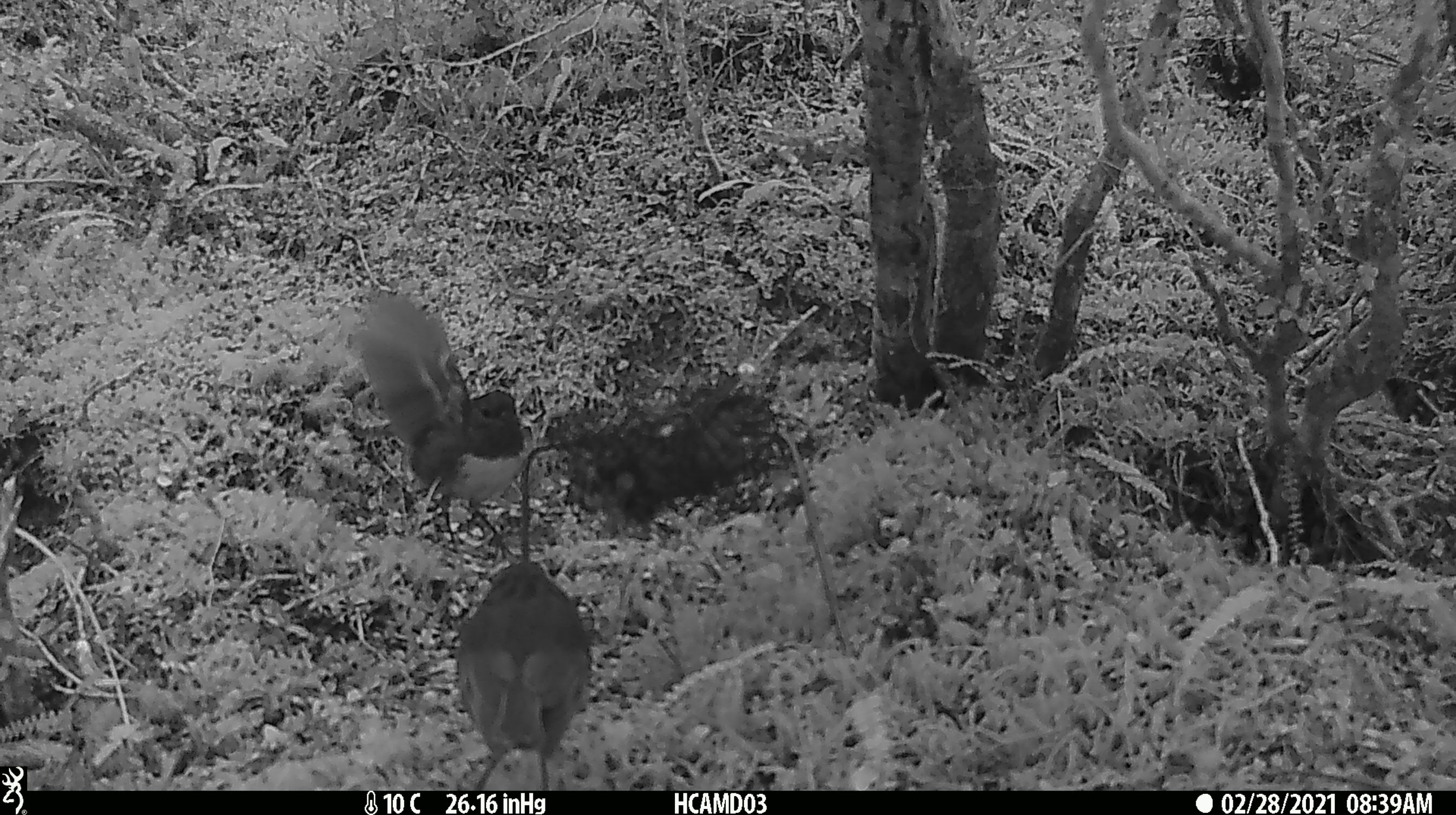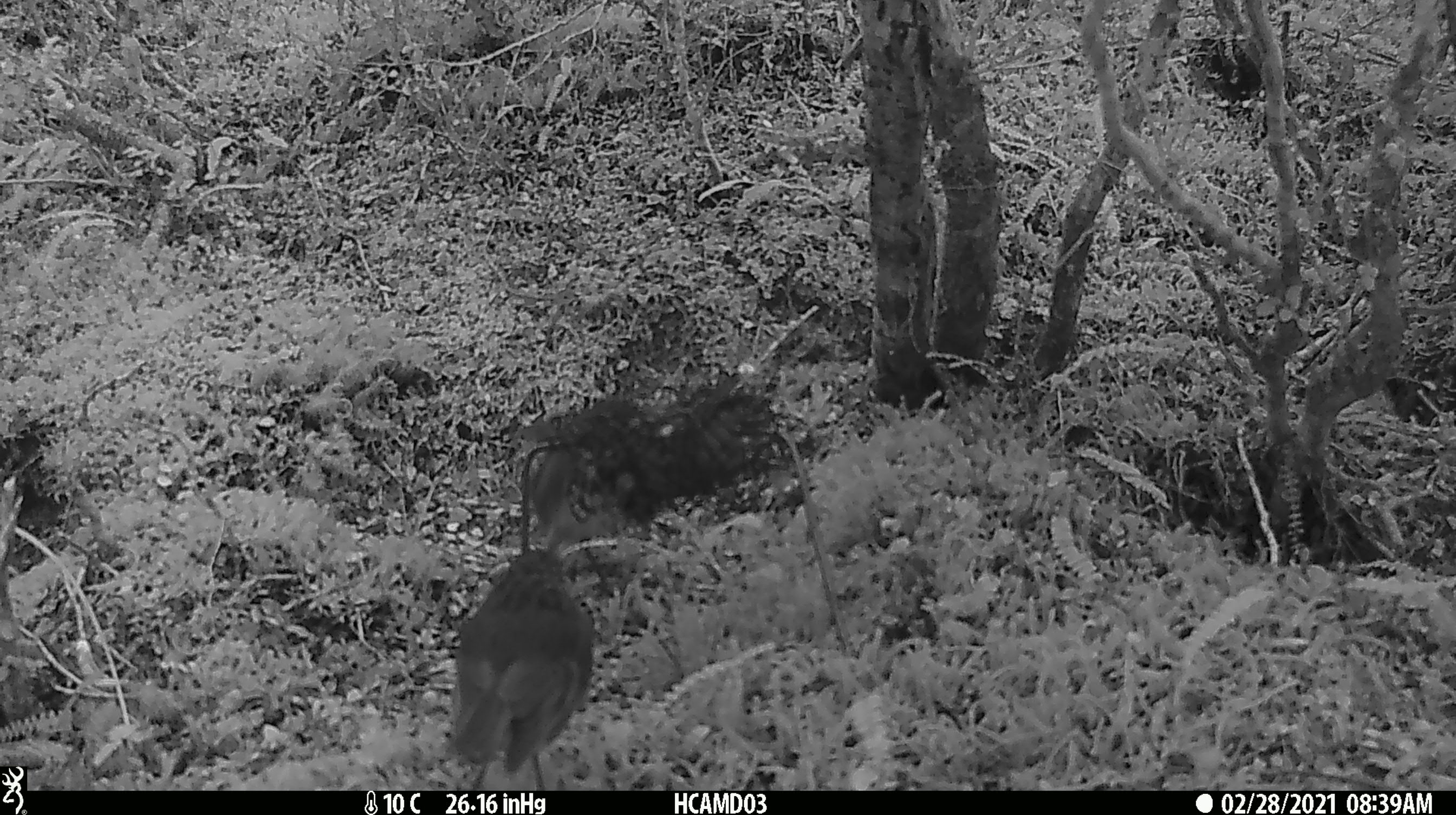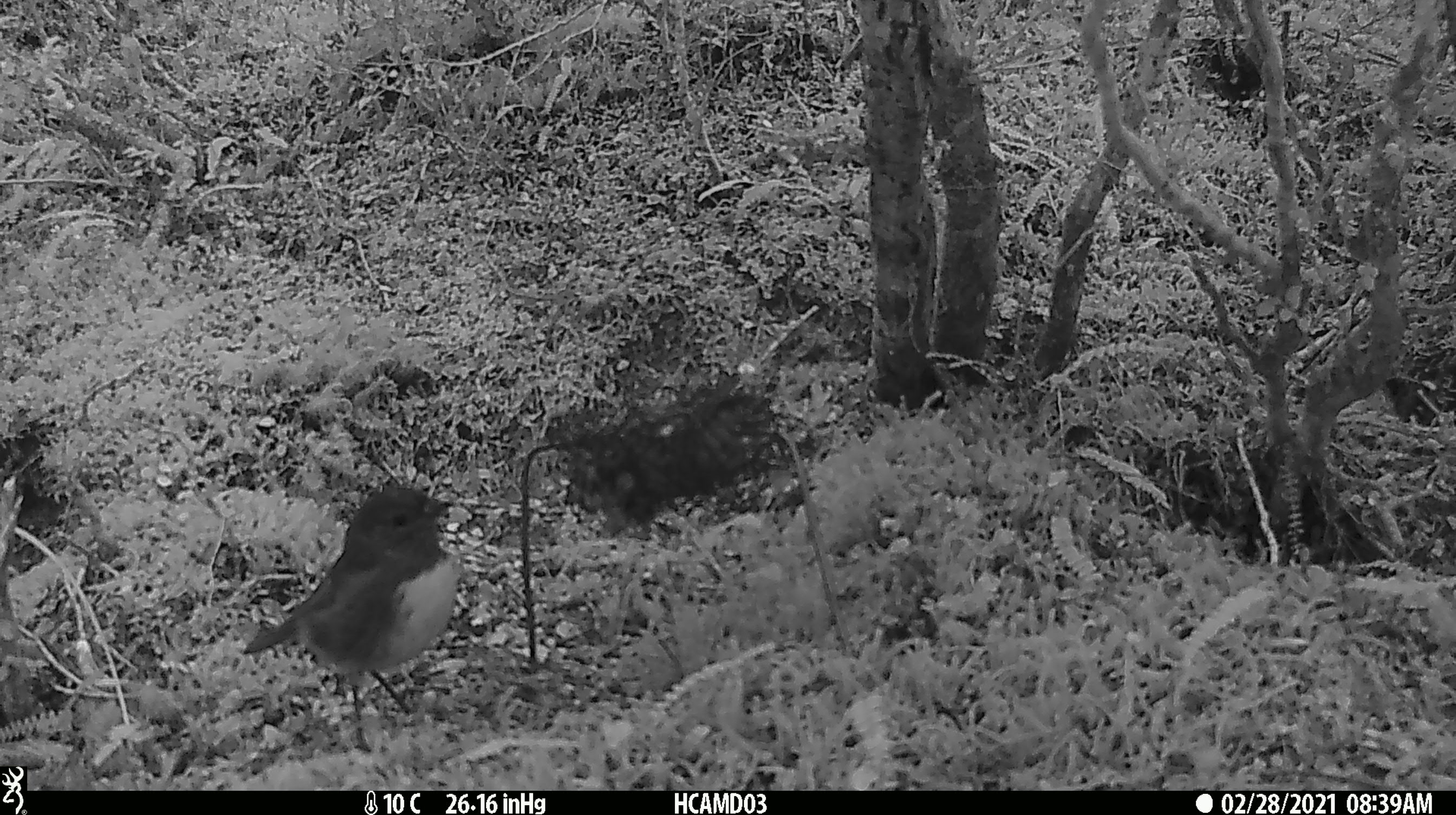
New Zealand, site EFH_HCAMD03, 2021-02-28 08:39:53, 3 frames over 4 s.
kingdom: Animalia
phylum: Chordata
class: Aves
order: Passeriformes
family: Petroicidae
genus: Petroica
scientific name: Petroica australis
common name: new zealand robin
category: robin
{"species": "robin (new zealand robin) (Petroica australis)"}